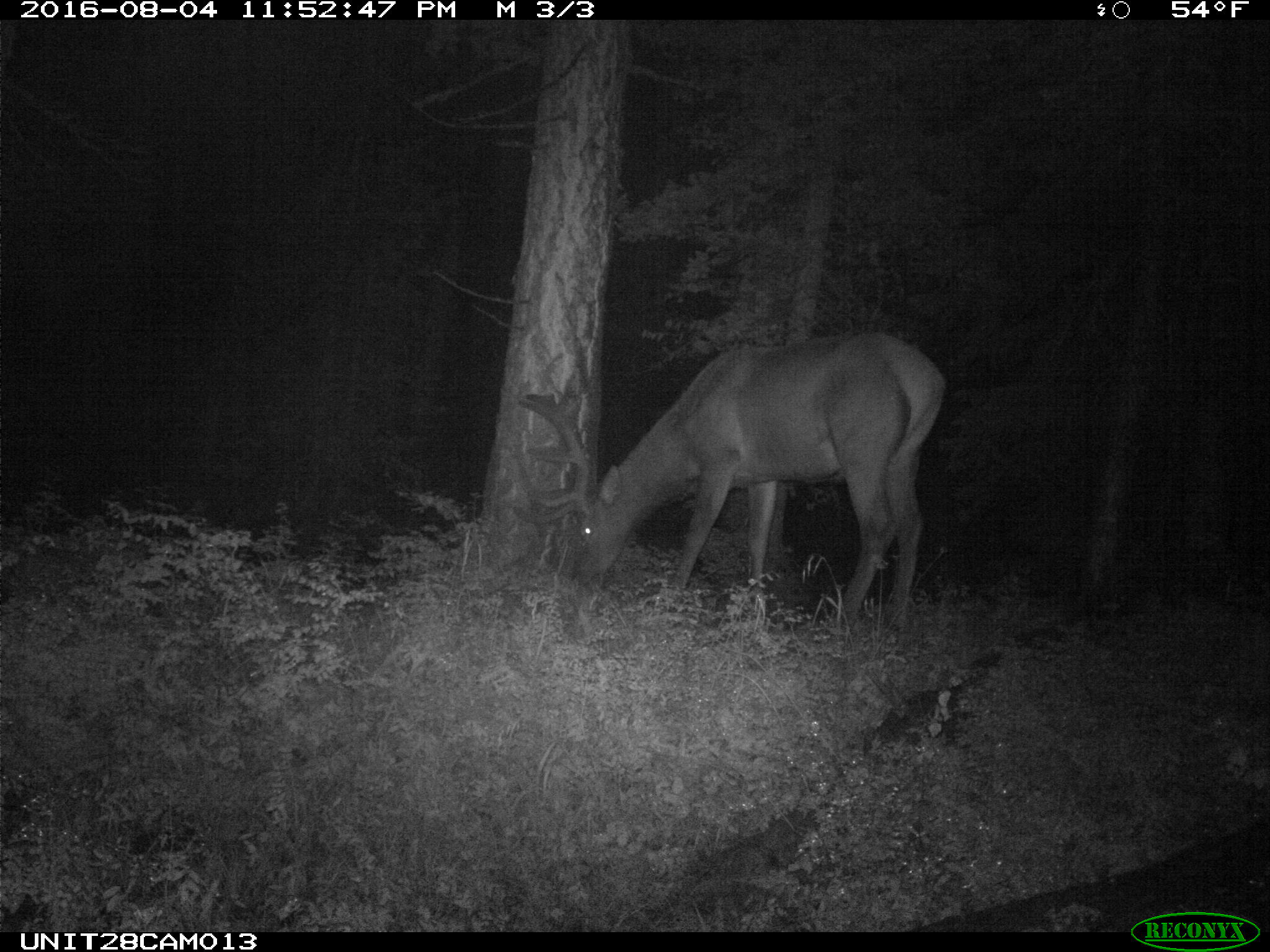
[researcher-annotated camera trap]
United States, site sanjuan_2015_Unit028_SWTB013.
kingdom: Animalia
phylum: Chordata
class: Mammalia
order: Artiodactyla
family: Cervidae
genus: Cervus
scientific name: Cervus elaphus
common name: red deer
Cervus elaphus (red deer).